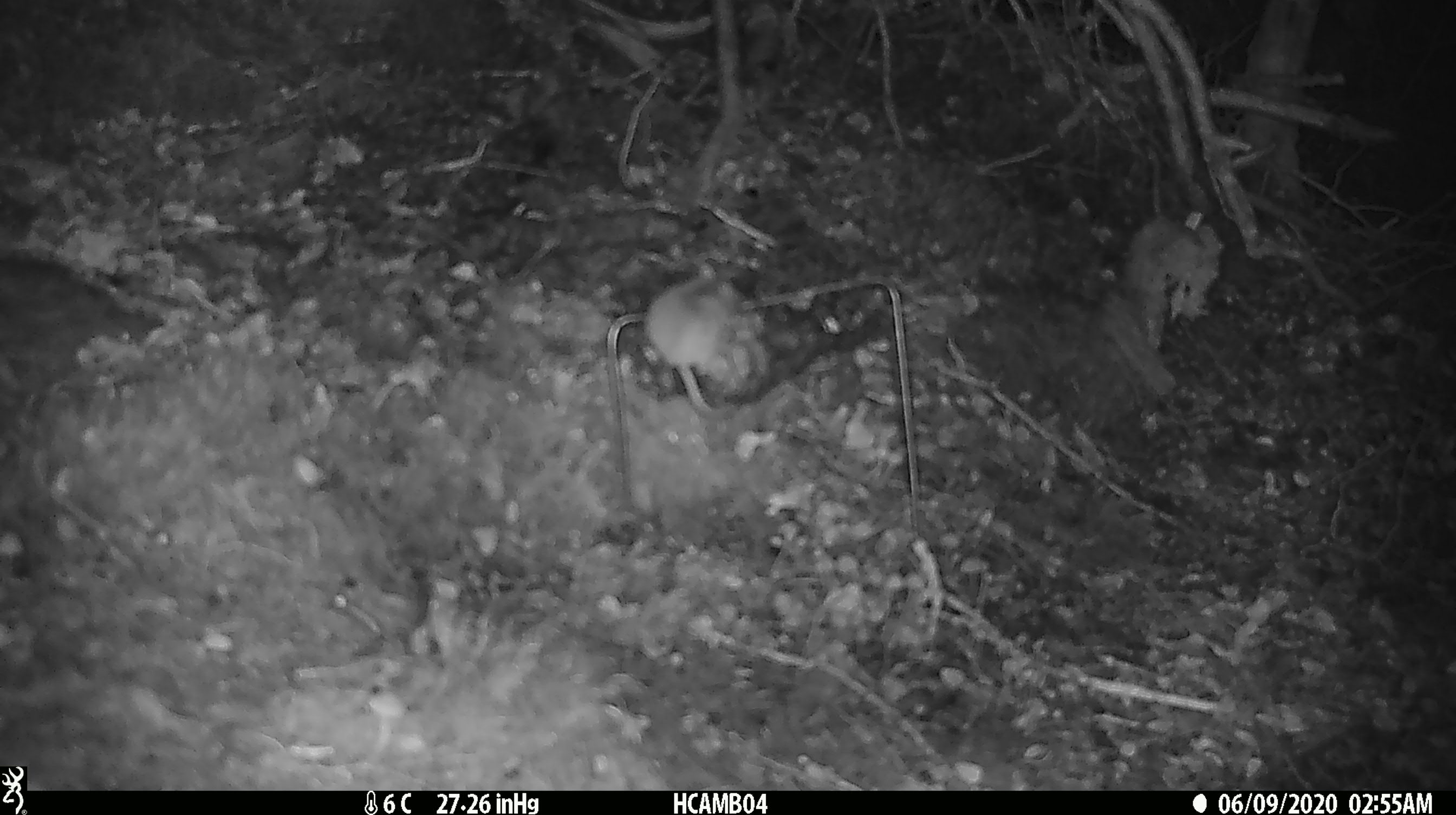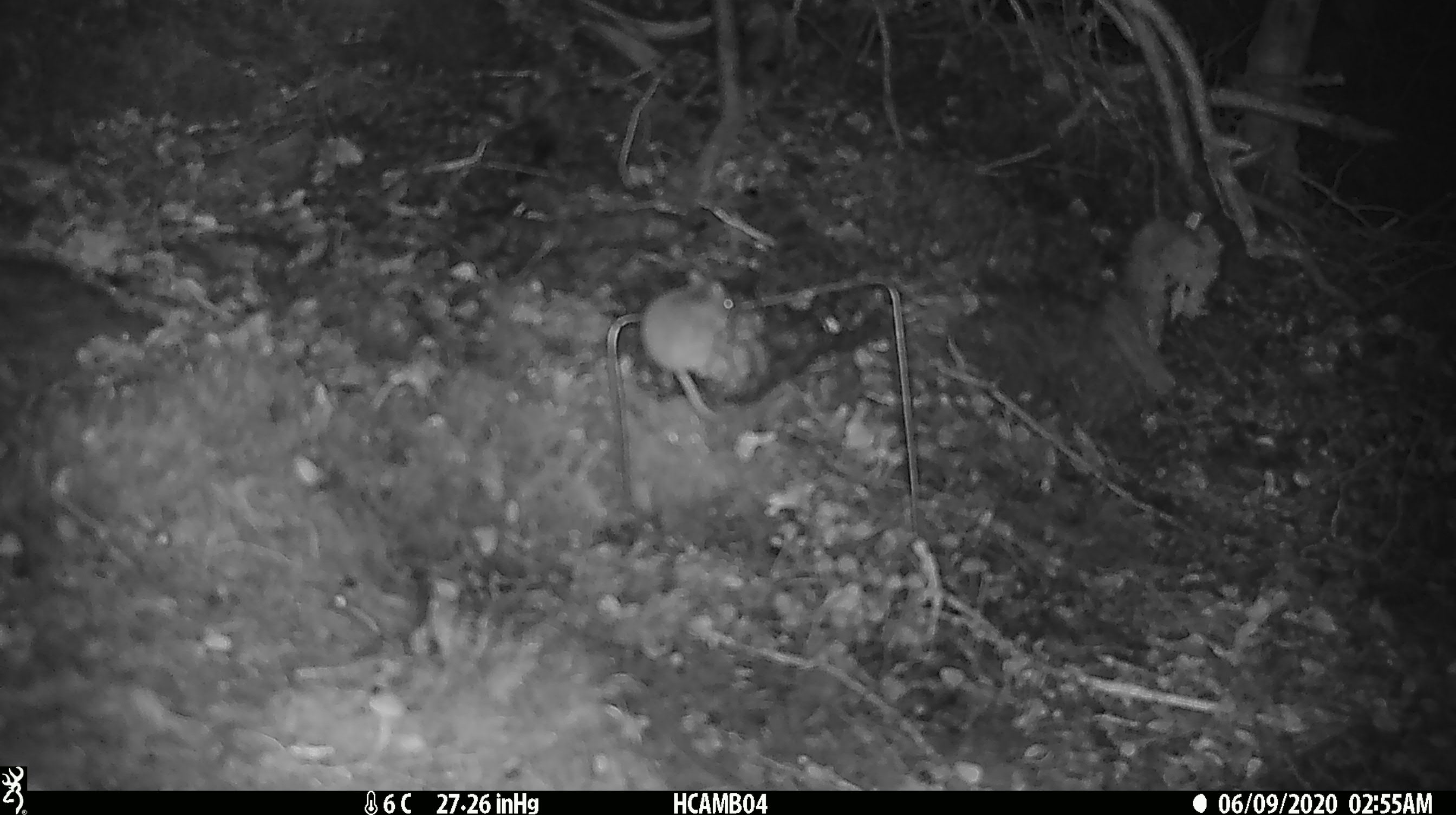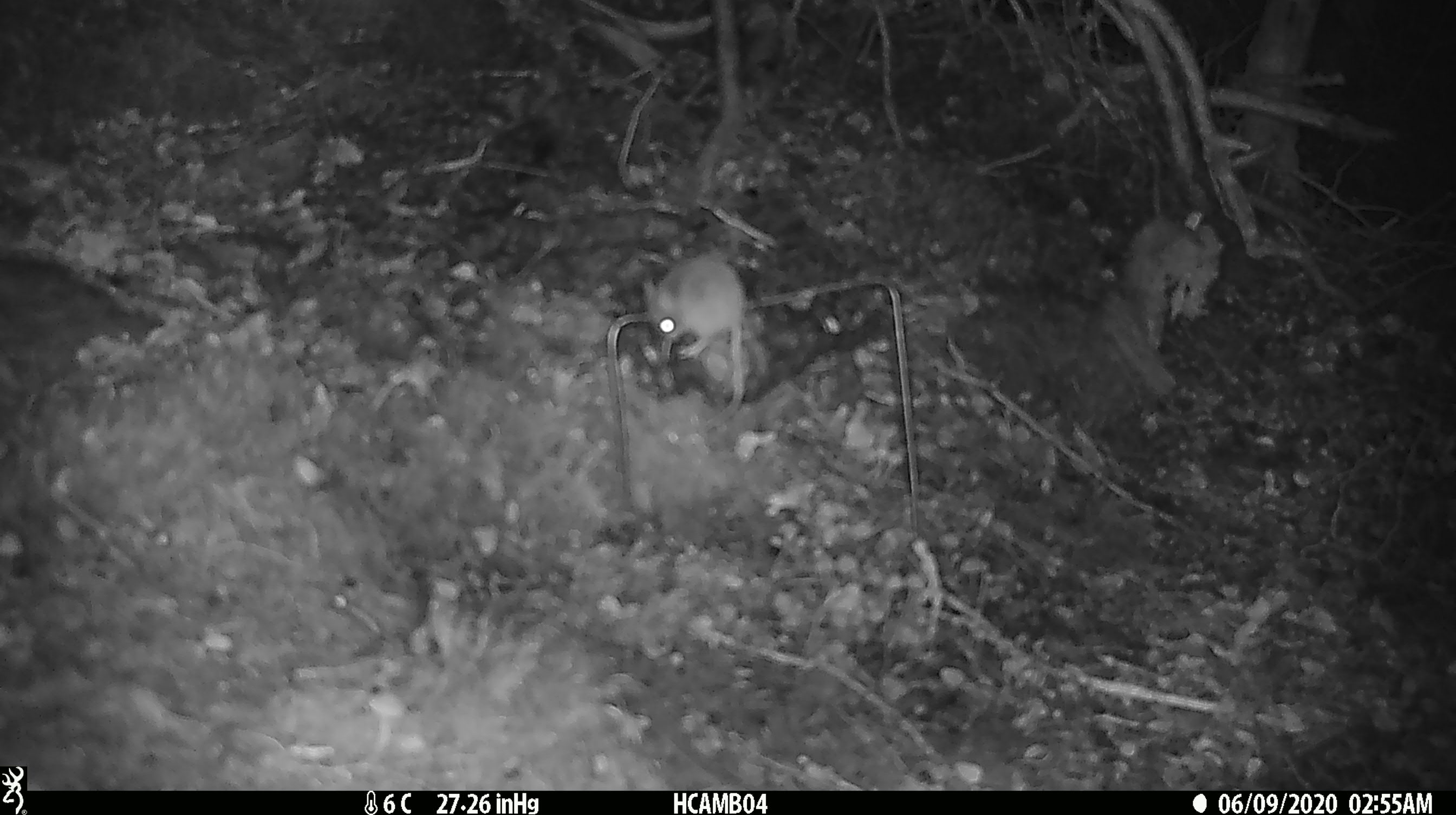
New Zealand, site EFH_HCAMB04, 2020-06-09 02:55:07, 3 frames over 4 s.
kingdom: Animalia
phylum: Chordata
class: Mammalia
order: Rodentia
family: Muridae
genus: Mus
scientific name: Mus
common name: mouse